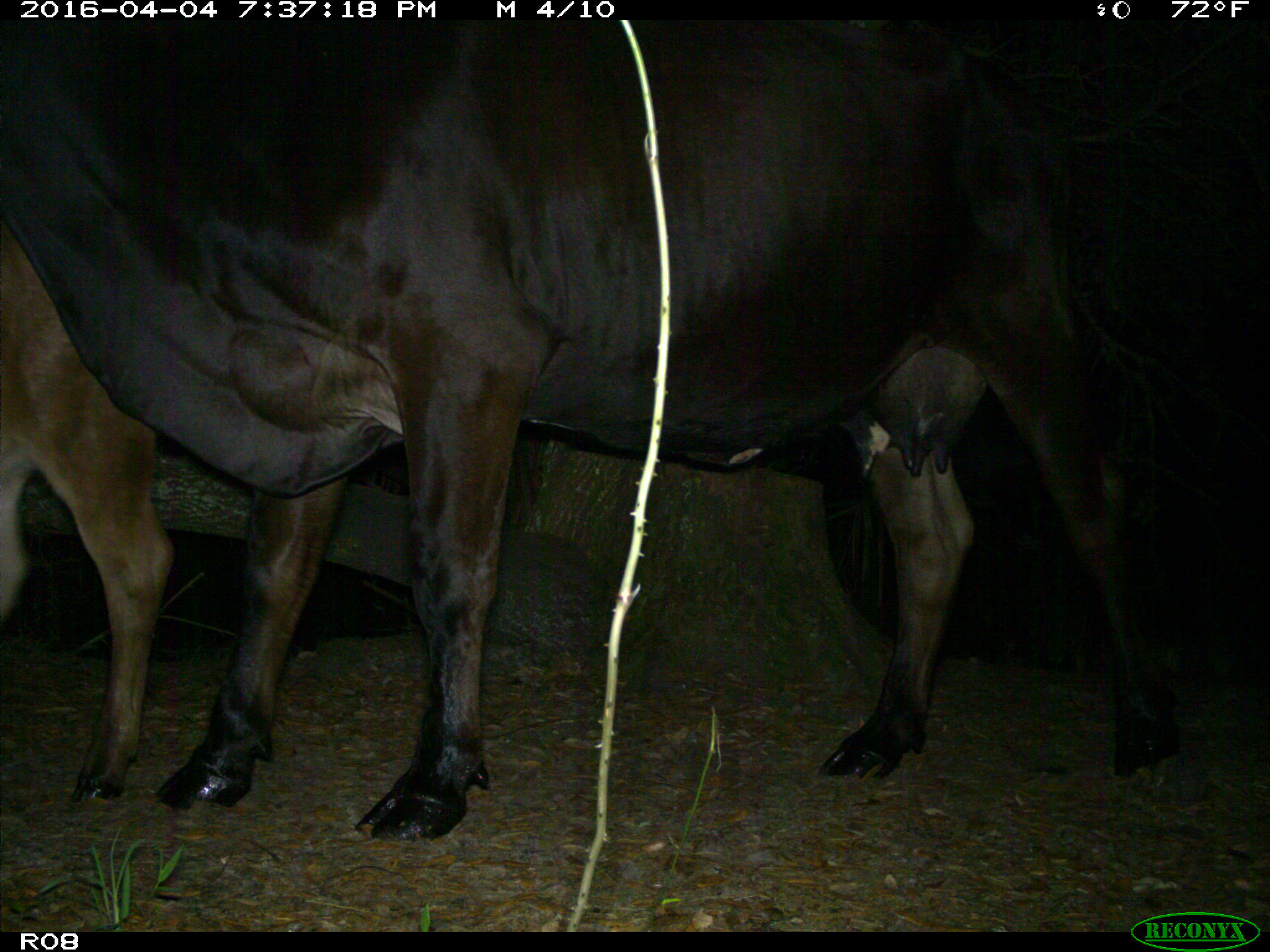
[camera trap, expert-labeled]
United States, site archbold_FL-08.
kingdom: Animalia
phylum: Chordata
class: Mammalia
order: Artiodactyla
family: Bovidae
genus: Bos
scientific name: Bos taurus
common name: domestic cow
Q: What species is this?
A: Bos taurus (domestic cow).